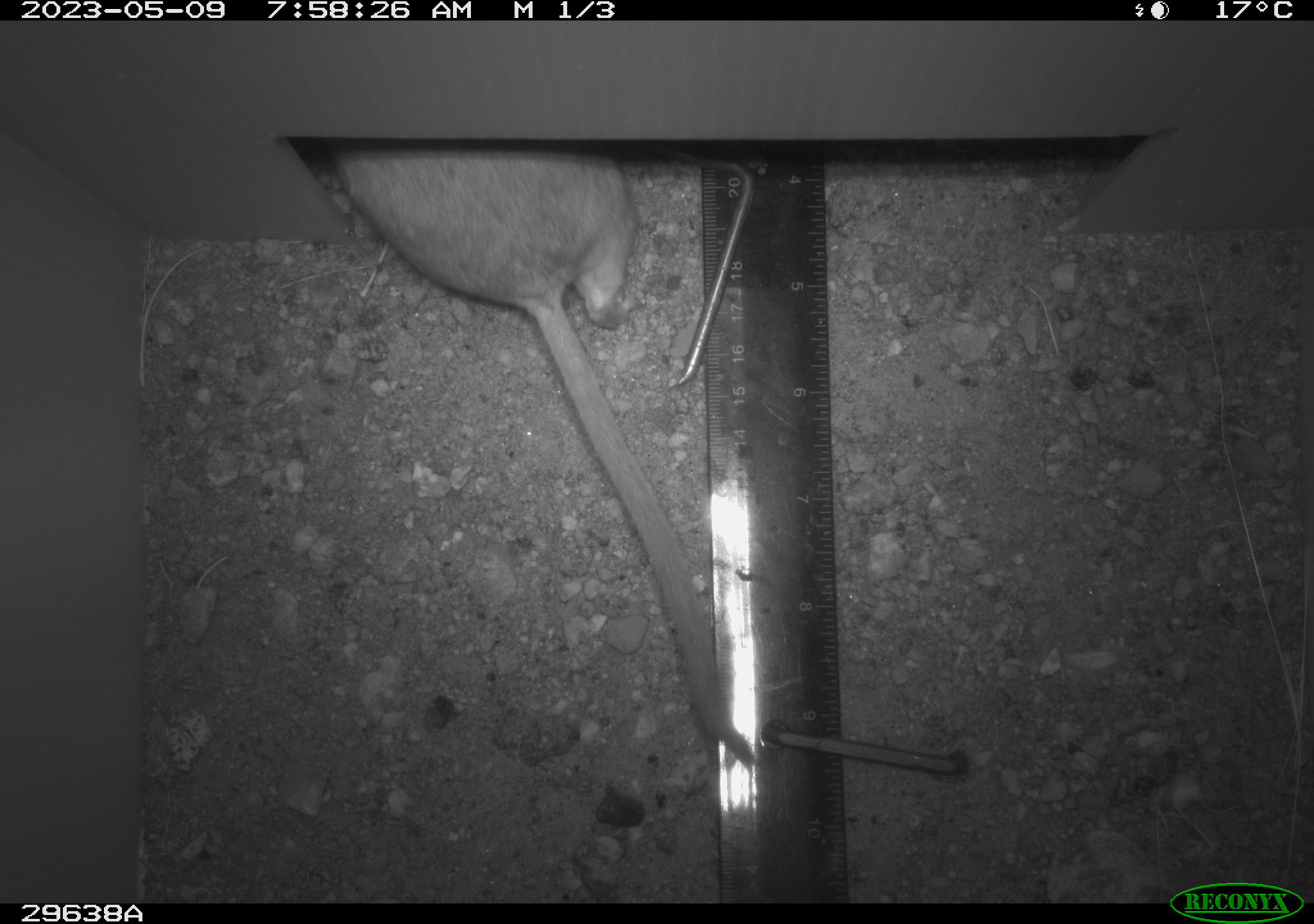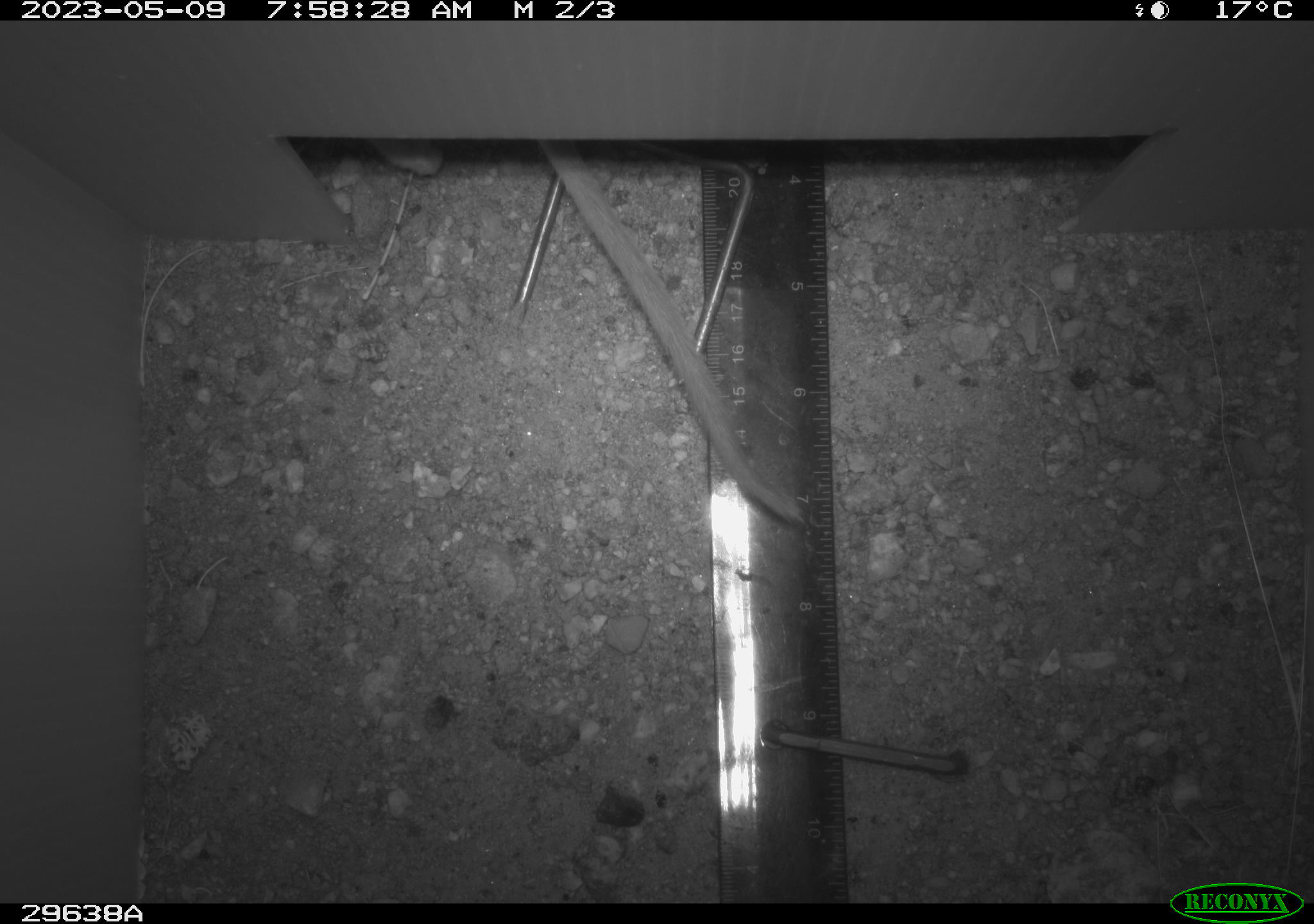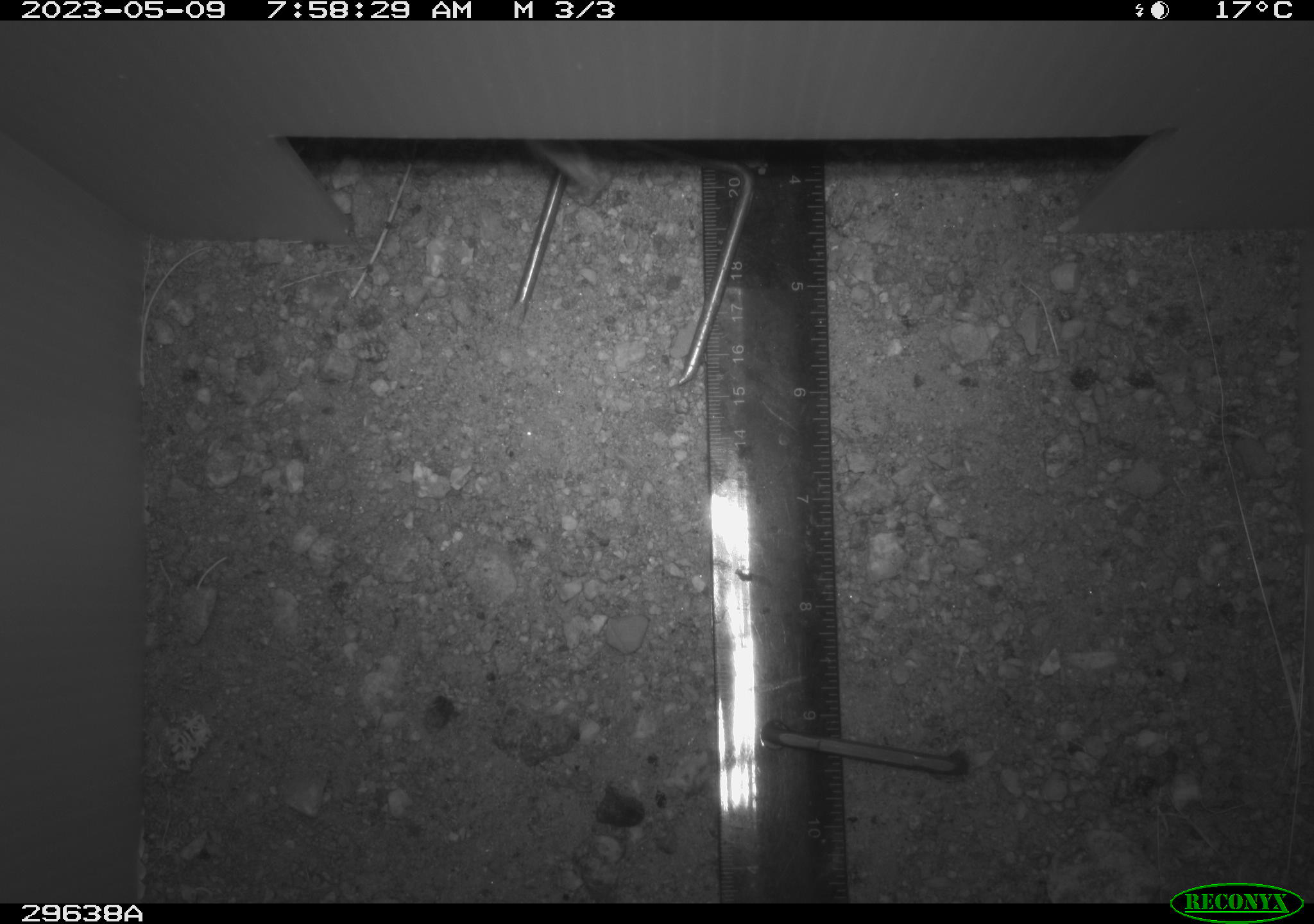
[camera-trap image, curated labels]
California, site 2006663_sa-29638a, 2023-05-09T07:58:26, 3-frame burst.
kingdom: Animalia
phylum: Chordata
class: Mammalia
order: Rodentia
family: Cricetidae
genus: Neotoma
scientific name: Neotoma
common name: pack rat or woodrat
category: neotoma species